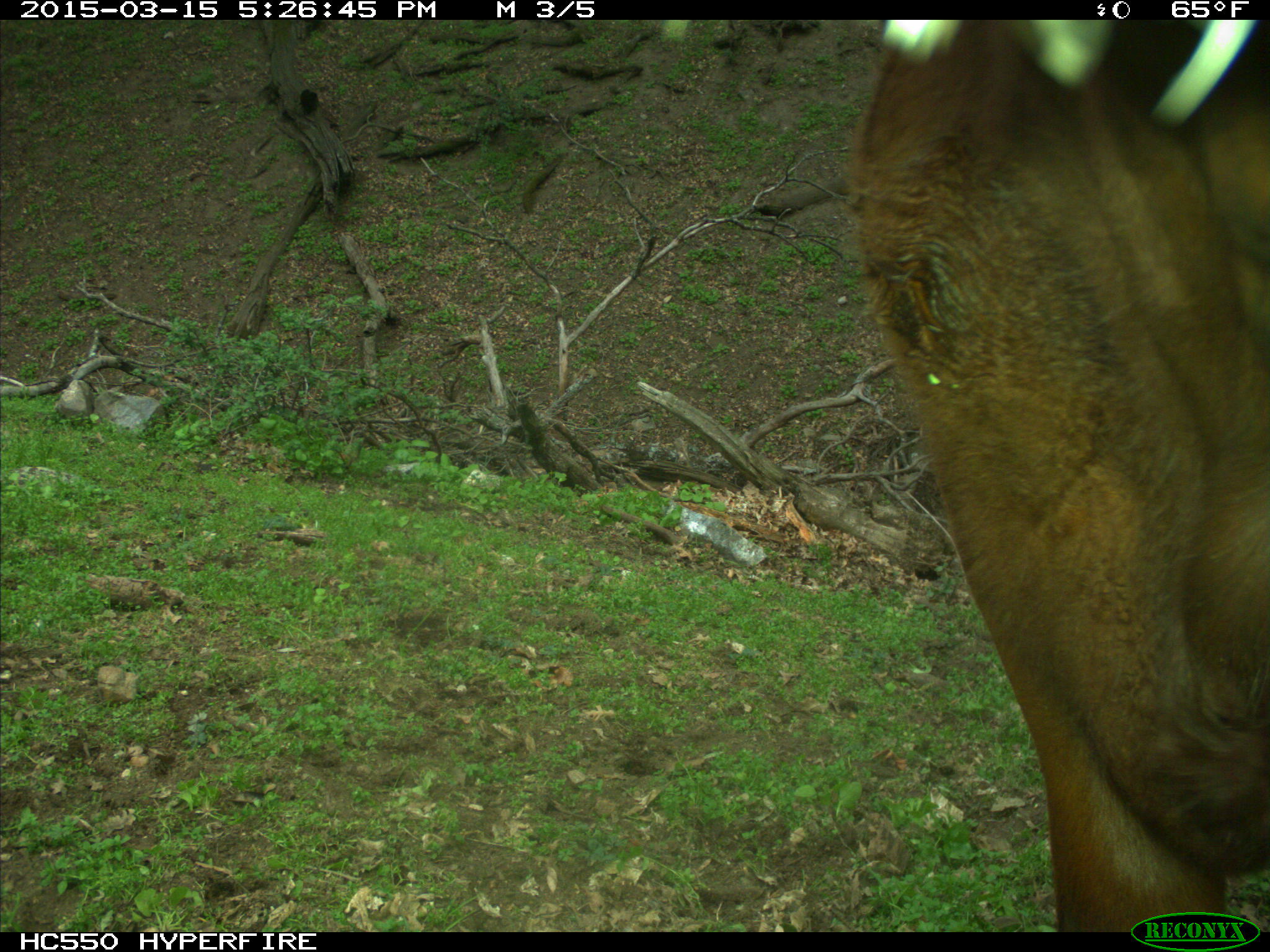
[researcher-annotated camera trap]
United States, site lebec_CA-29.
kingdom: Animalia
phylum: Chordata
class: Mammalia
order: Artiodactyla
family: Bovidae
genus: Bos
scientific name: Bos taurus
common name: domestic cow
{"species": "Bos taurus (domestic cow)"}